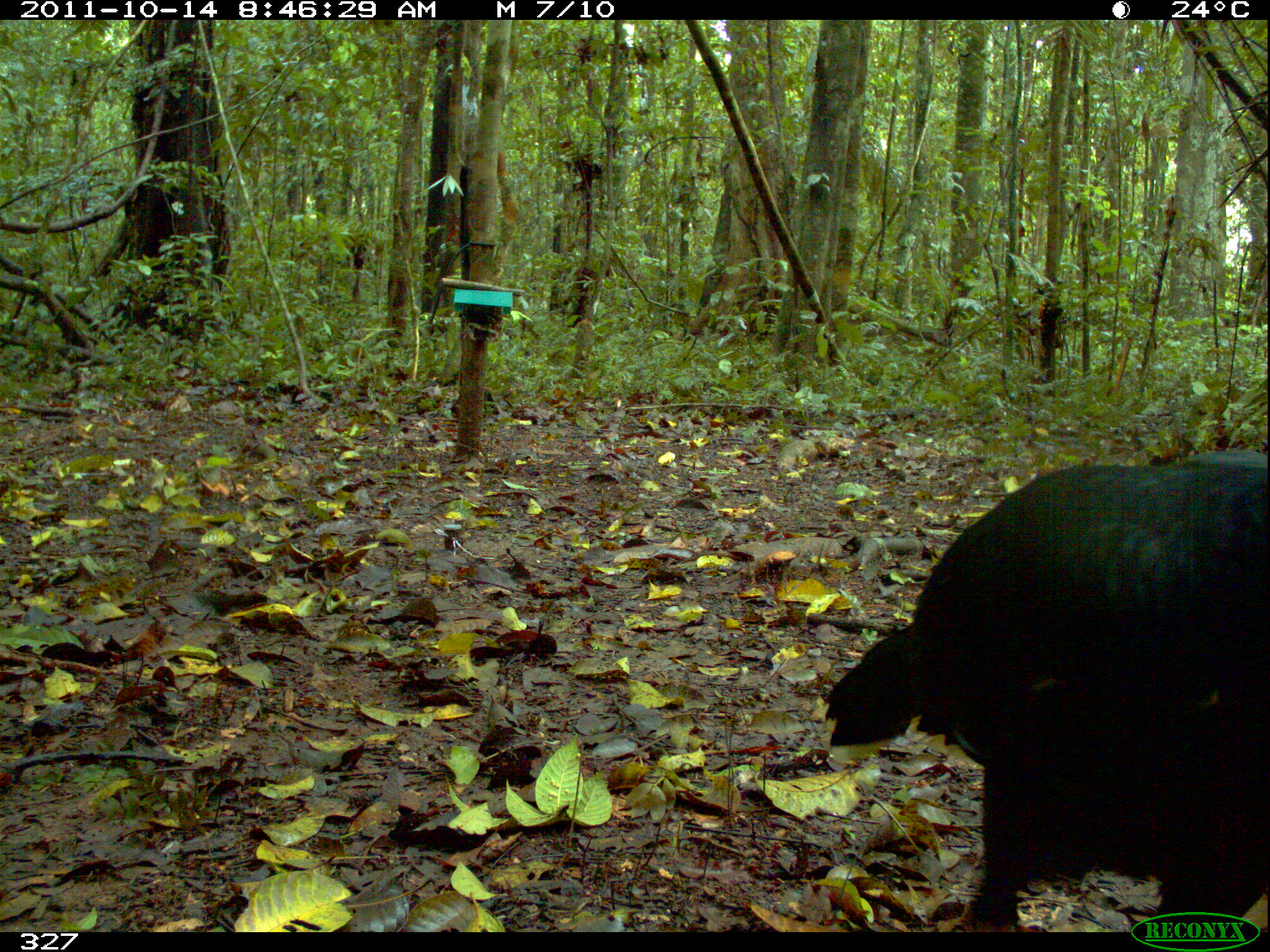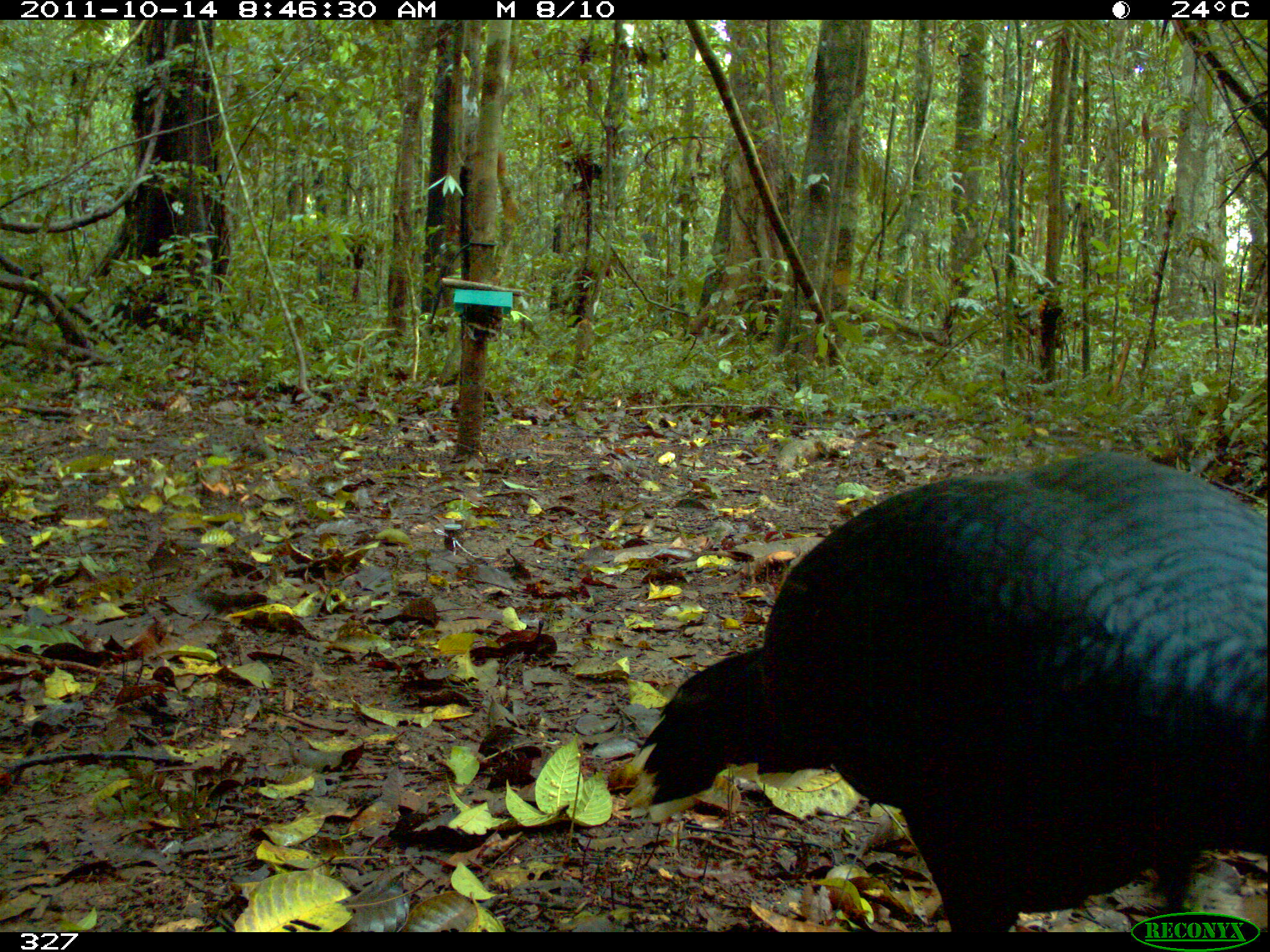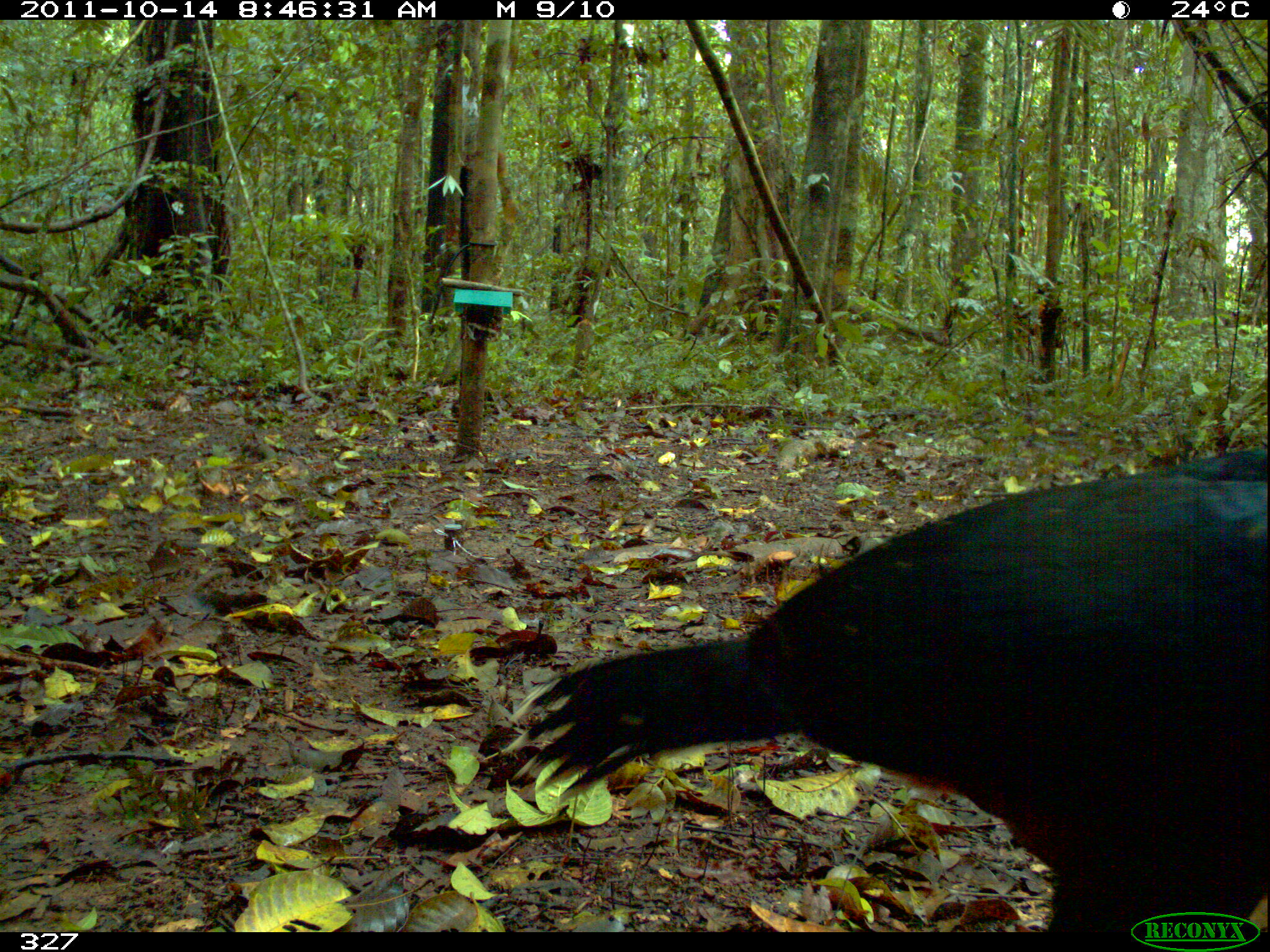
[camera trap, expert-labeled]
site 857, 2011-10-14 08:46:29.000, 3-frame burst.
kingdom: Animalia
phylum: Chordata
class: Aves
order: Galliformes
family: Cracidae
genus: Mitu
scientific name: Mitu tuberosum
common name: razor-billed curassow